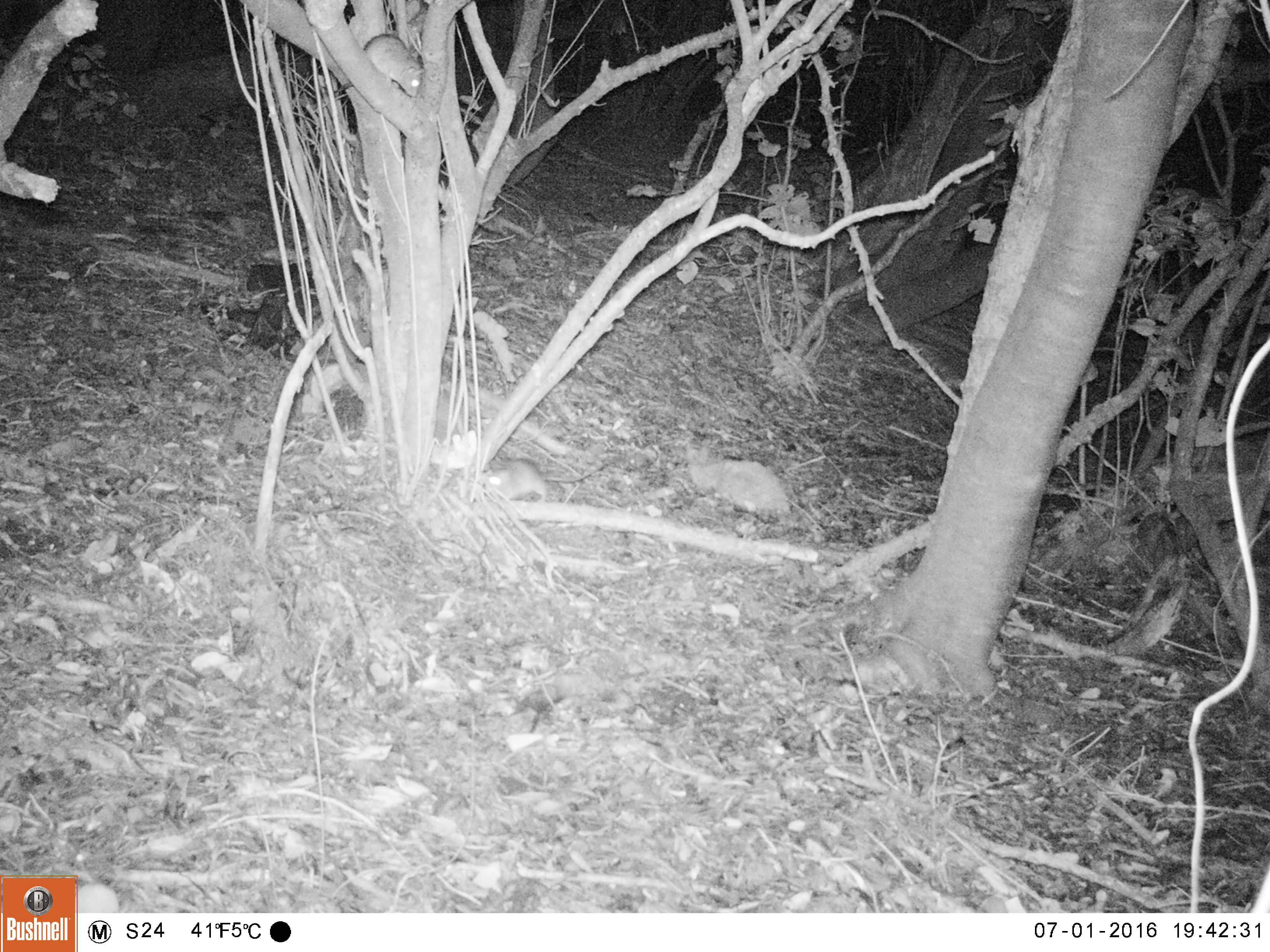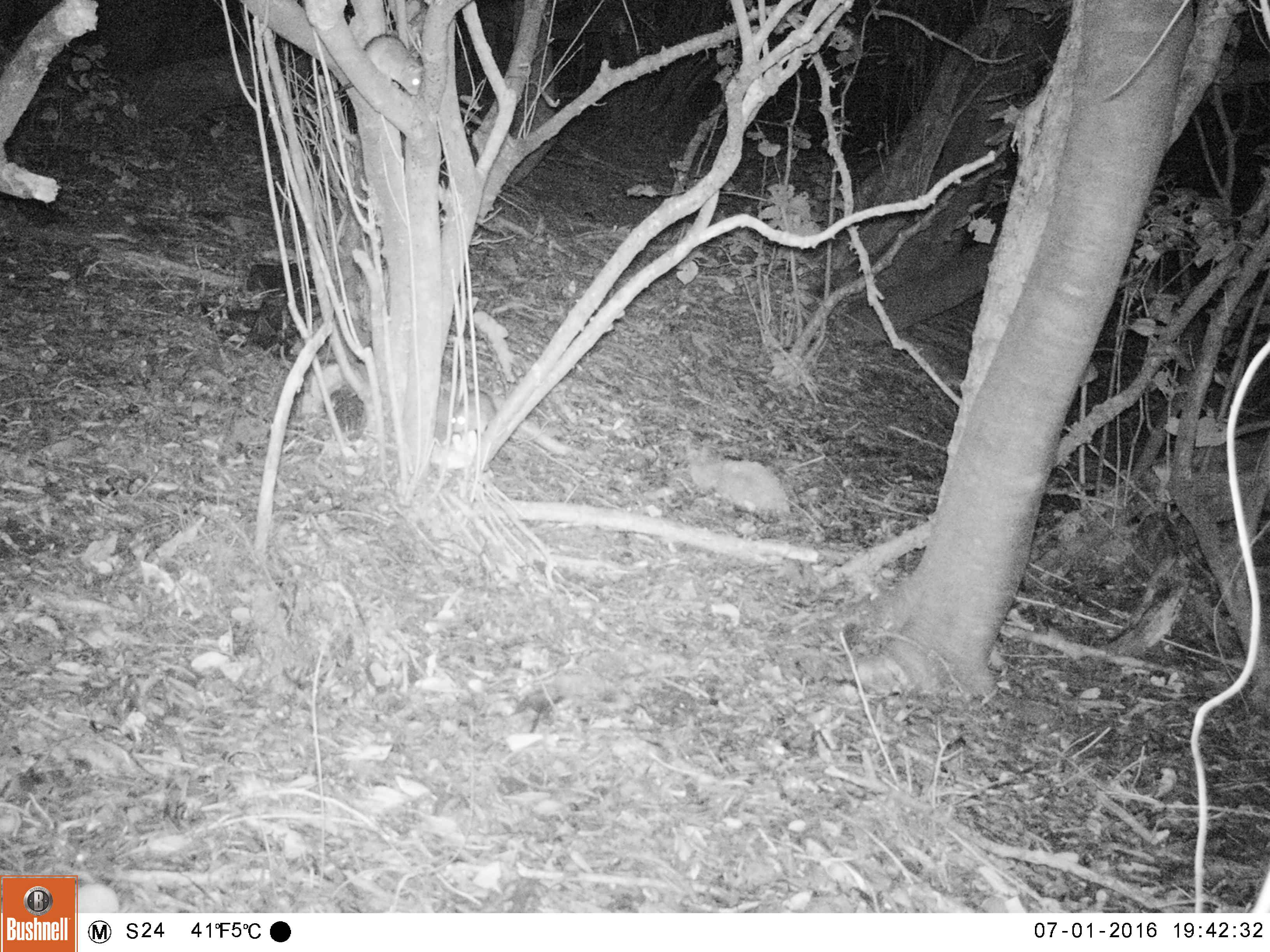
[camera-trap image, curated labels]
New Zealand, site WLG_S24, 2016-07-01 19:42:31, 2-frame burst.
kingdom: Animalia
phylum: Chordata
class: Mammalia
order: Rodentia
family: Muridae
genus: Rattus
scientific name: Rattus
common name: rat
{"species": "rat (Rattus)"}